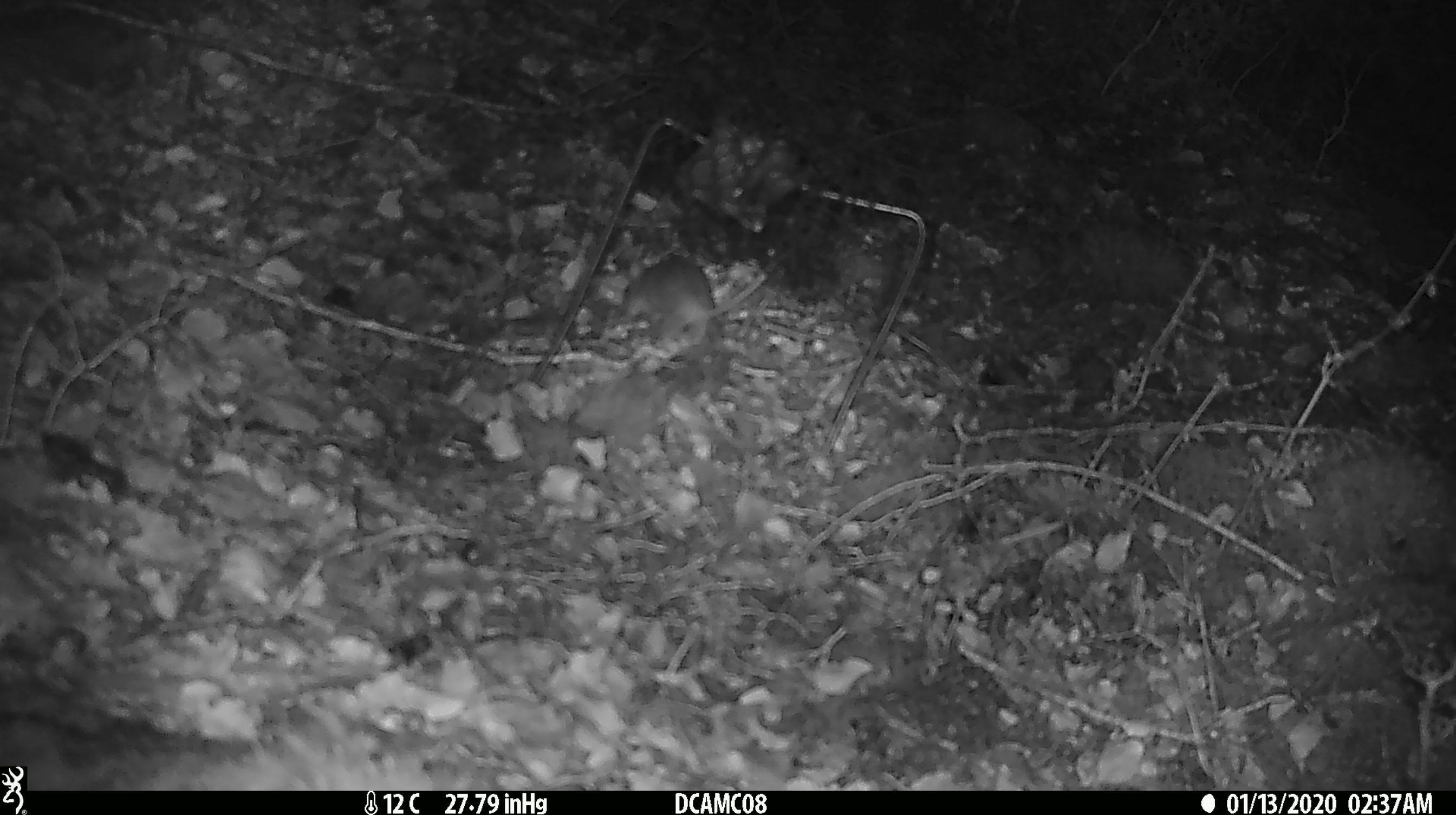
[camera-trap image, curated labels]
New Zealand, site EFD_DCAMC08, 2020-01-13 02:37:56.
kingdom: Animalia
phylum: Chordata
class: Mammalia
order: Rodentia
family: Muridae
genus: Mus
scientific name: Mus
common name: mouse